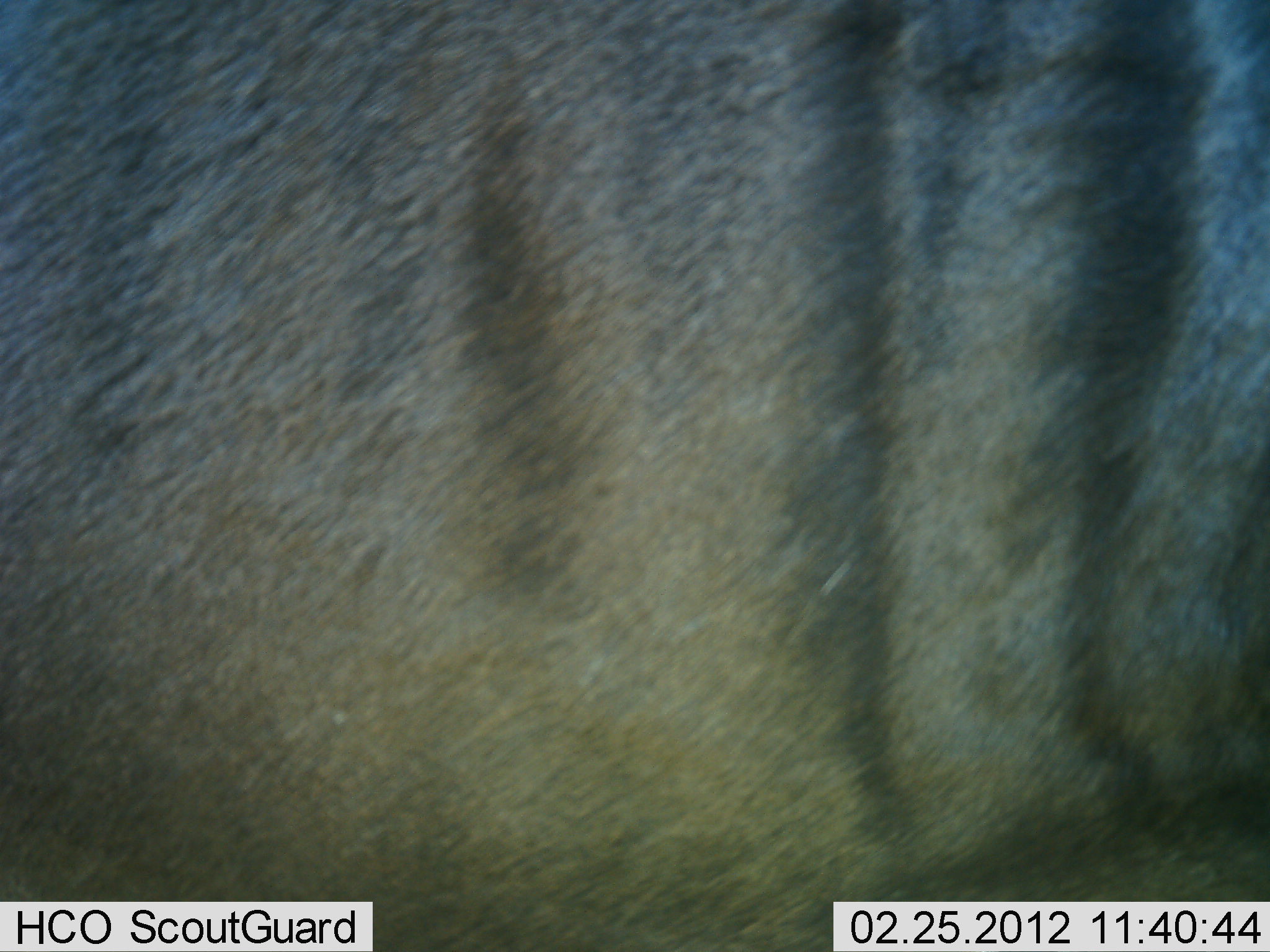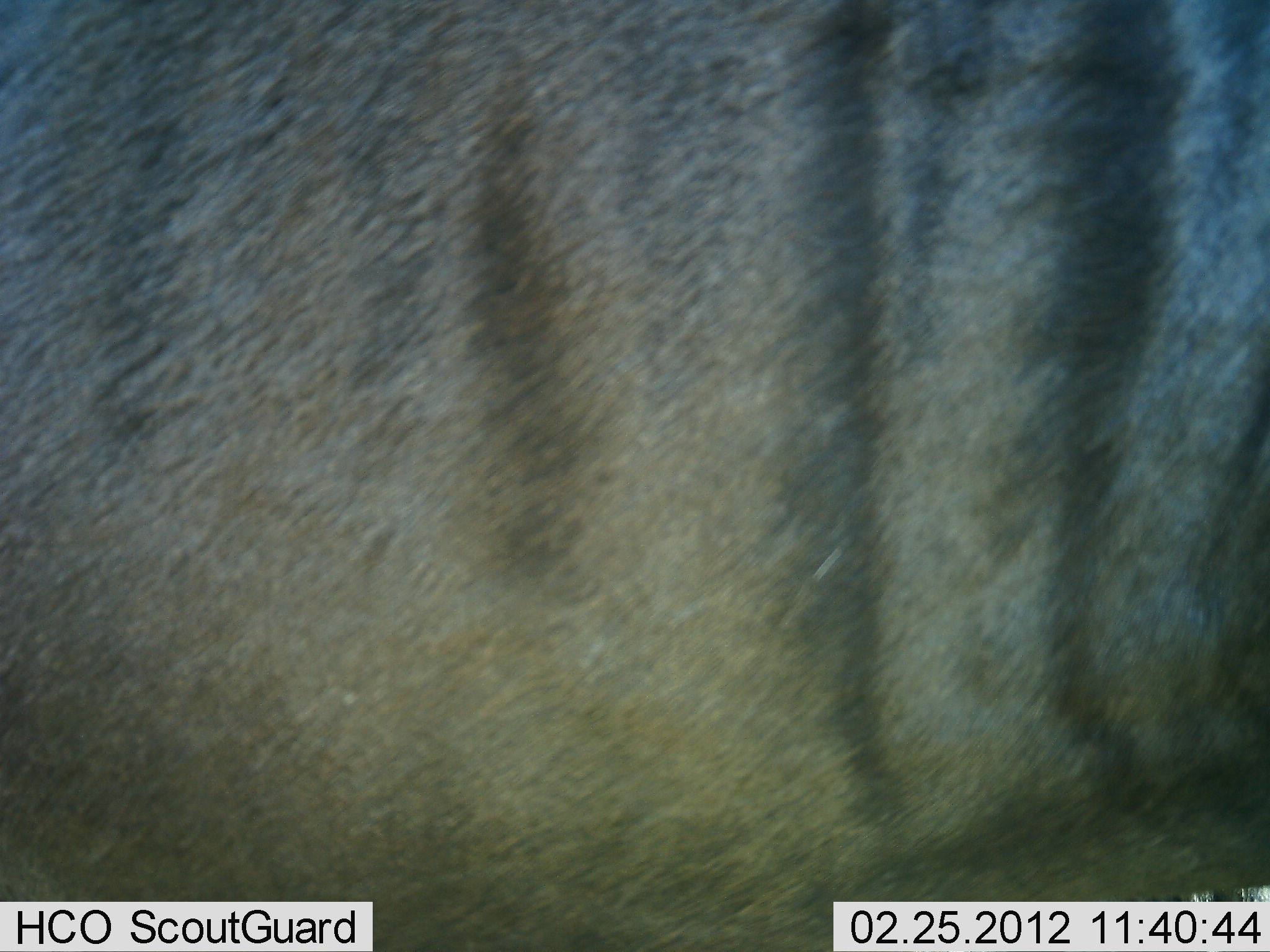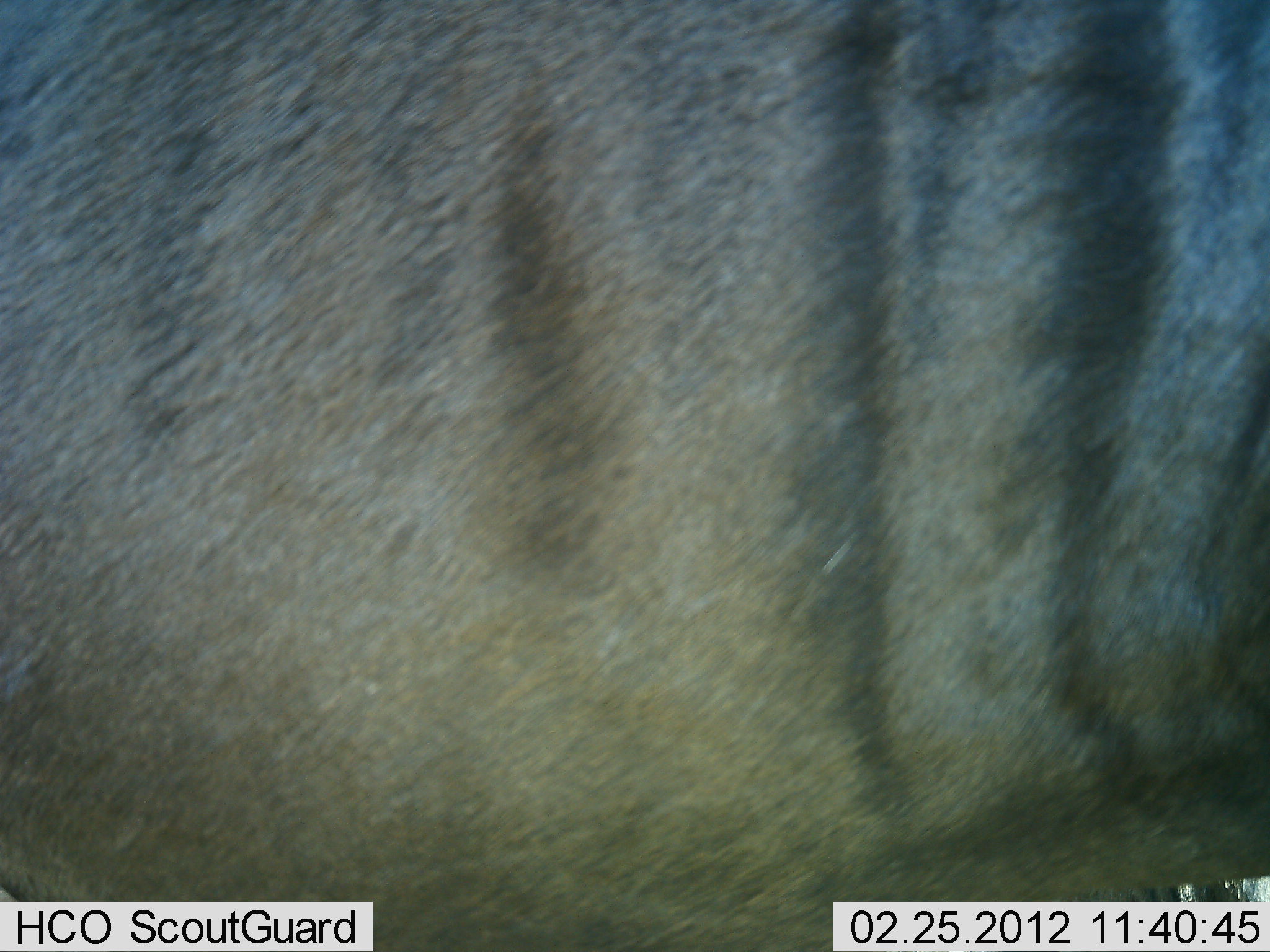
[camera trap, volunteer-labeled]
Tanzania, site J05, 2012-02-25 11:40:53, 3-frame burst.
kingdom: Animalia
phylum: Chordata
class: Mammalia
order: Artiodactyla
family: Bovidae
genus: Connochaetes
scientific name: Connochaetes taurinus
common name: blue wildebeest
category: wildebeest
Wildebeest (blue wildebeest) (Connochaetes taurinus), count 1. Behavior (volunteer vote fractions): standing 91%, resting 5%, moving 0%, interacting 5%. Young present (vote fraction): 0%. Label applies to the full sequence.